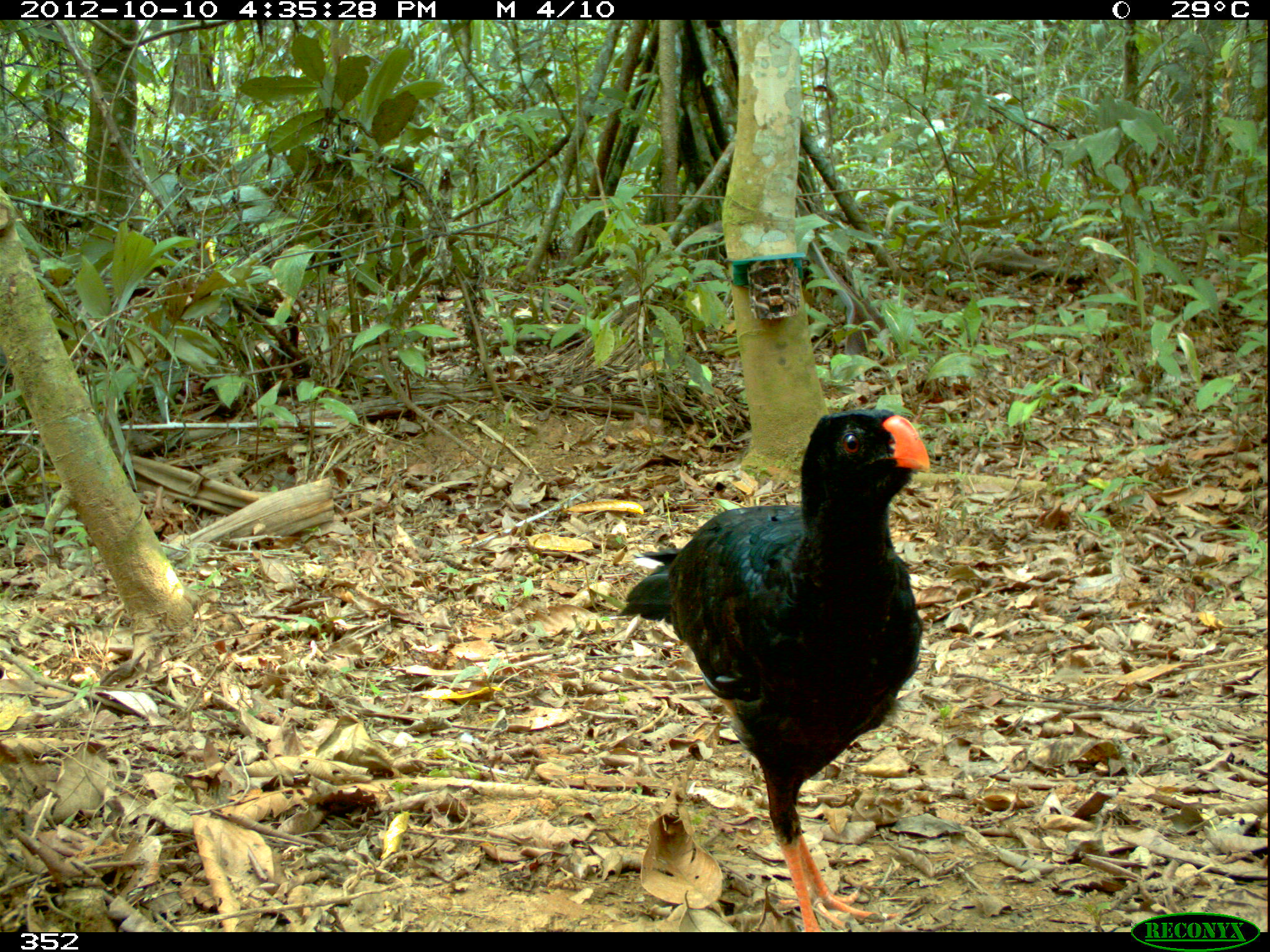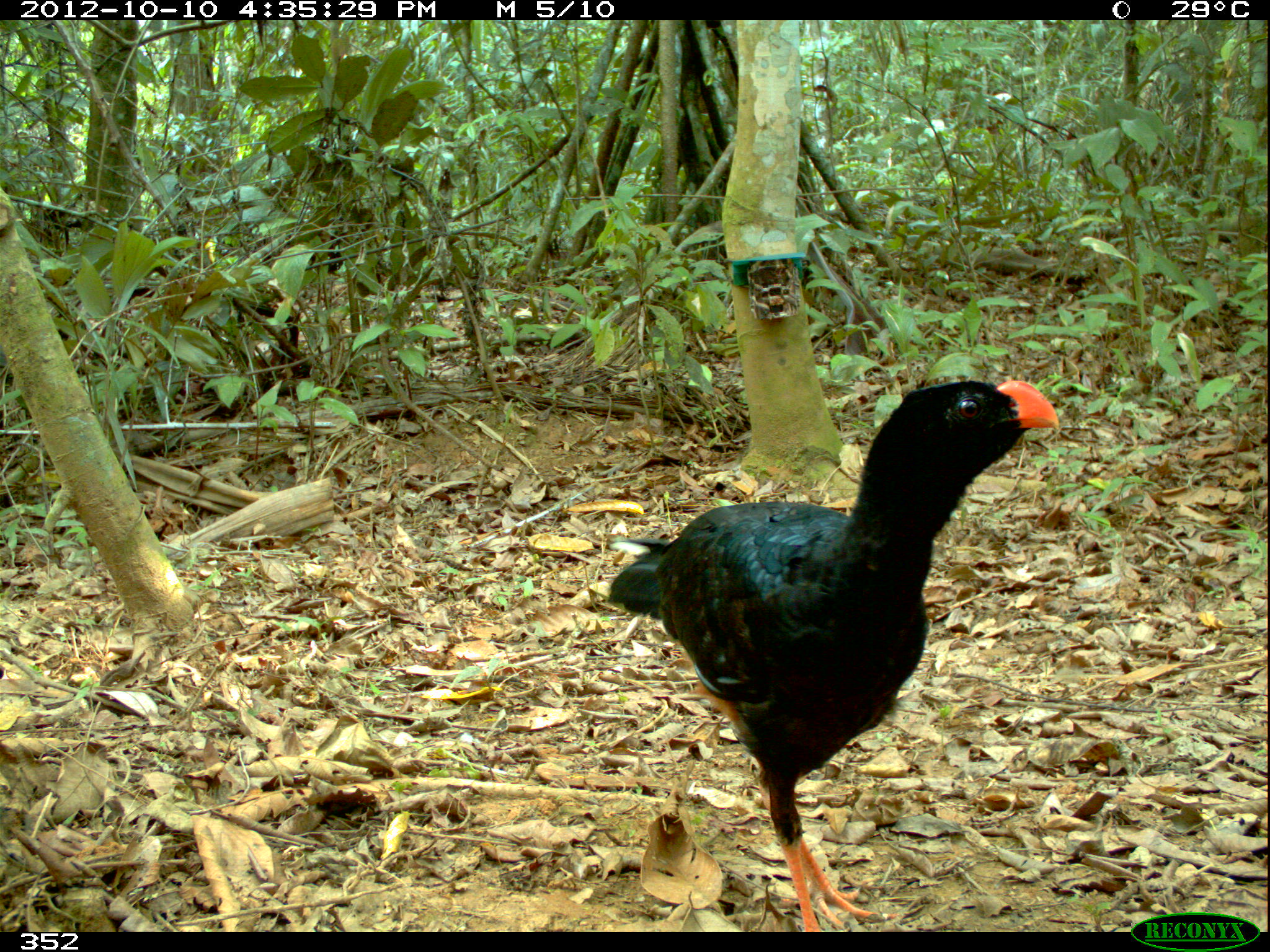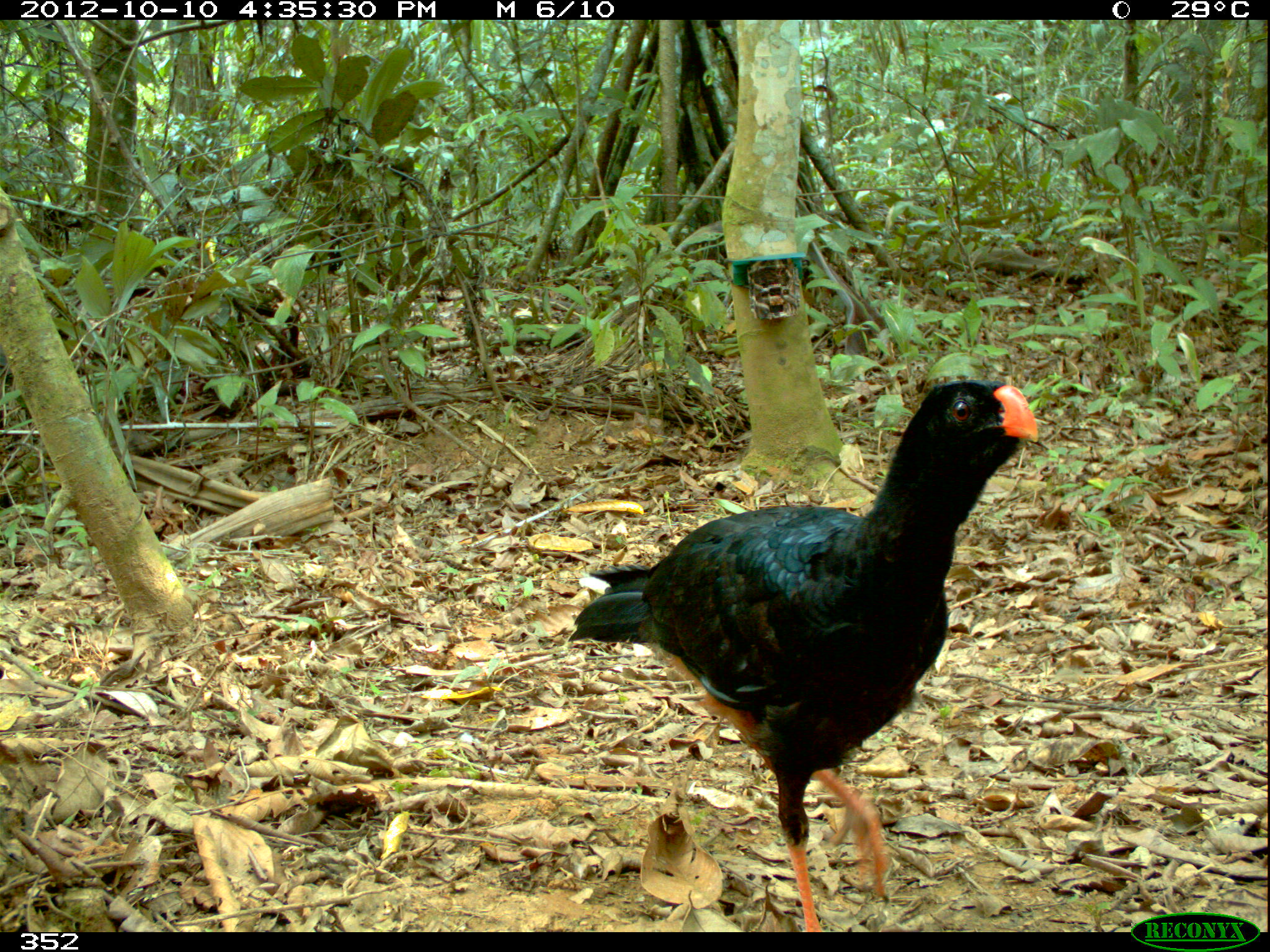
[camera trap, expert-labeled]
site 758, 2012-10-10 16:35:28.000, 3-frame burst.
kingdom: Animalia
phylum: Chordata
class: Aves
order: Galliformes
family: Cracidae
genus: Mitu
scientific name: Mitu tuberosum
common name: razor-billed curassow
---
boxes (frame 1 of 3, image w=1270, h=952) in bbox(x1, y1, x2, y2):
mitu tuberosum: bbox(615, 407, 931, 932)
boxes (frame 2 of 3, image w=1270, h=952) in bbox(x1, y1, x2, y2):
mitu tuberosum: bbox(603, 379, 1058, 932)